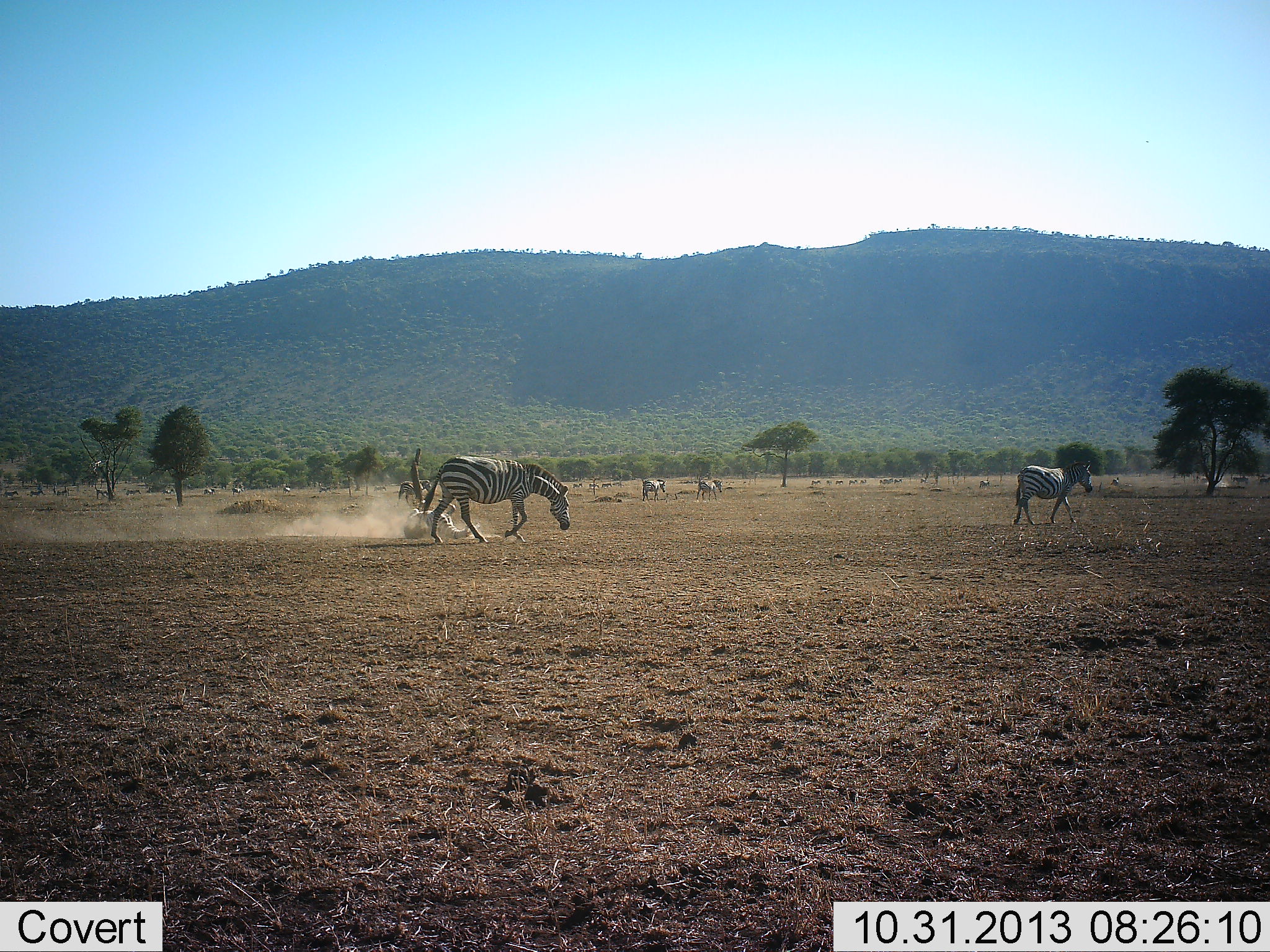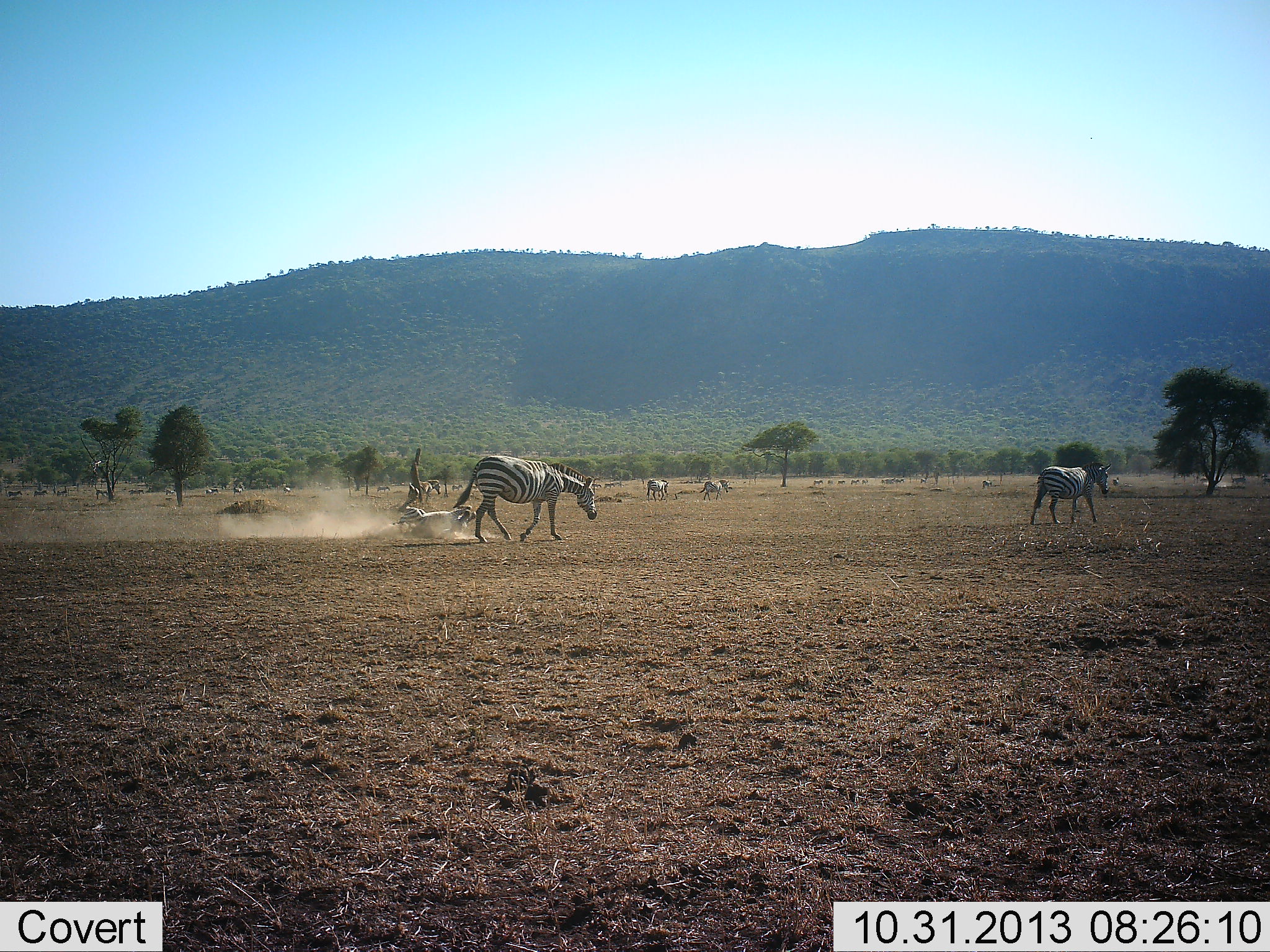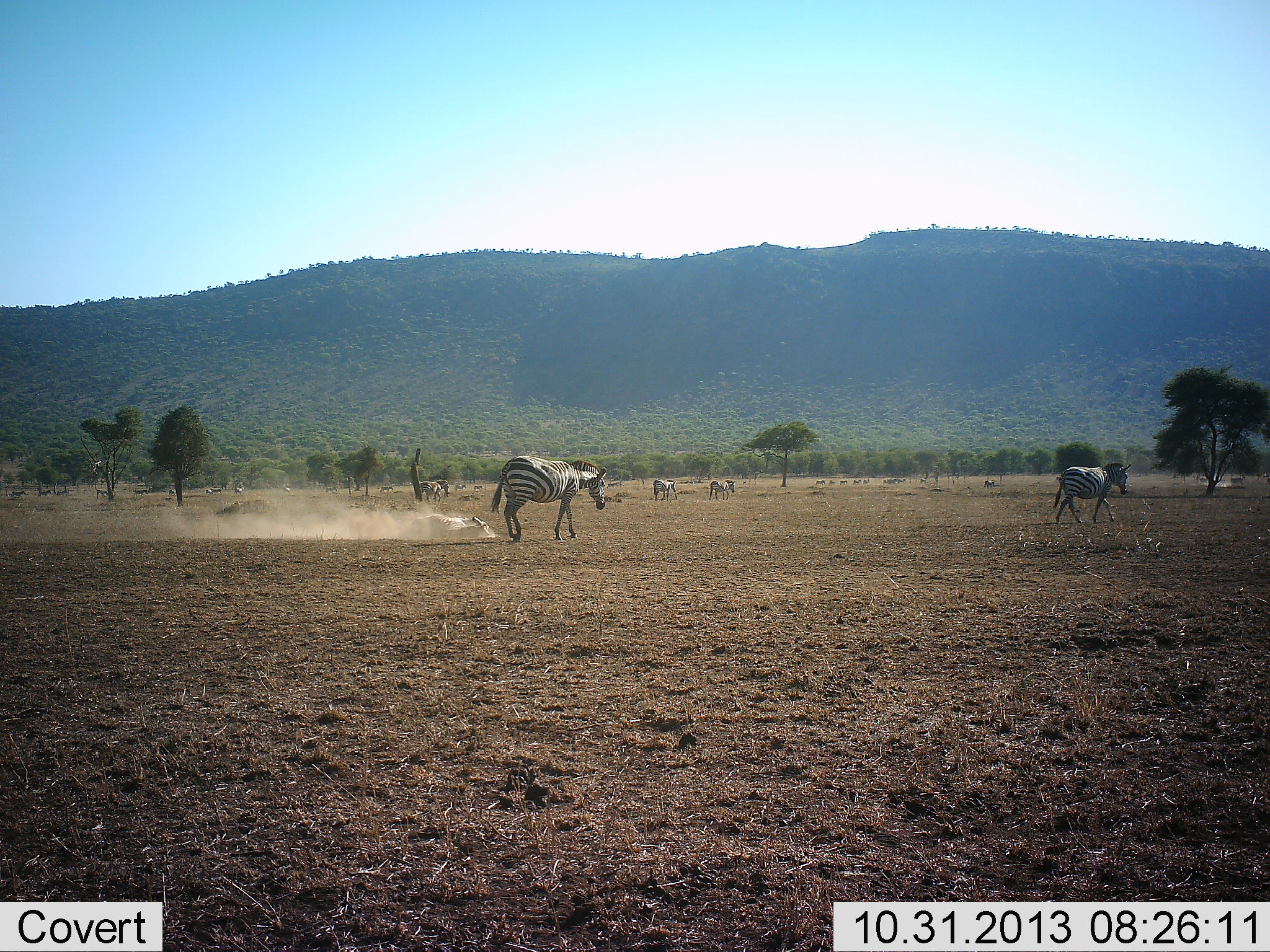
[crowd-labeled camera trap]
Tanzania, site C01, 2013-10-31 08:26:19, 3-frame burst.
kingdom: Animalia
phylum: Chordata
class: Mammalia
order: Perissodactyla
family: Equidae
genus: Equus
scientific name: Equus quagga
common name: plains zebra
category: zebra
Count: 11-50.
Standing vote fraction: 20%.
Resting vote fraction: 0%.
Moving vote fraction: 100%.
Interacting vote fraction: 0%.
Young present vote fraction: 0%.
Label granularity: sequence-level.